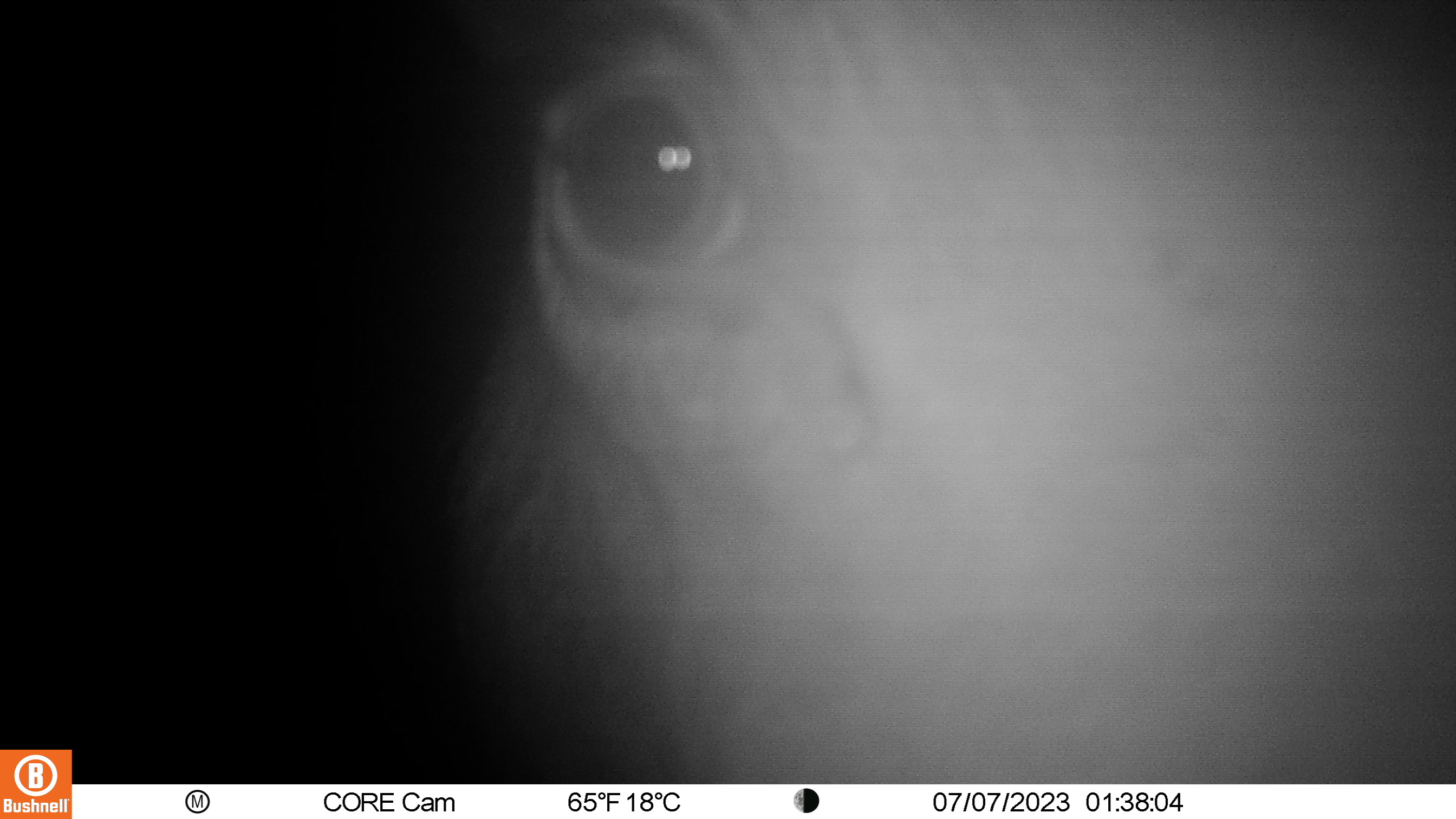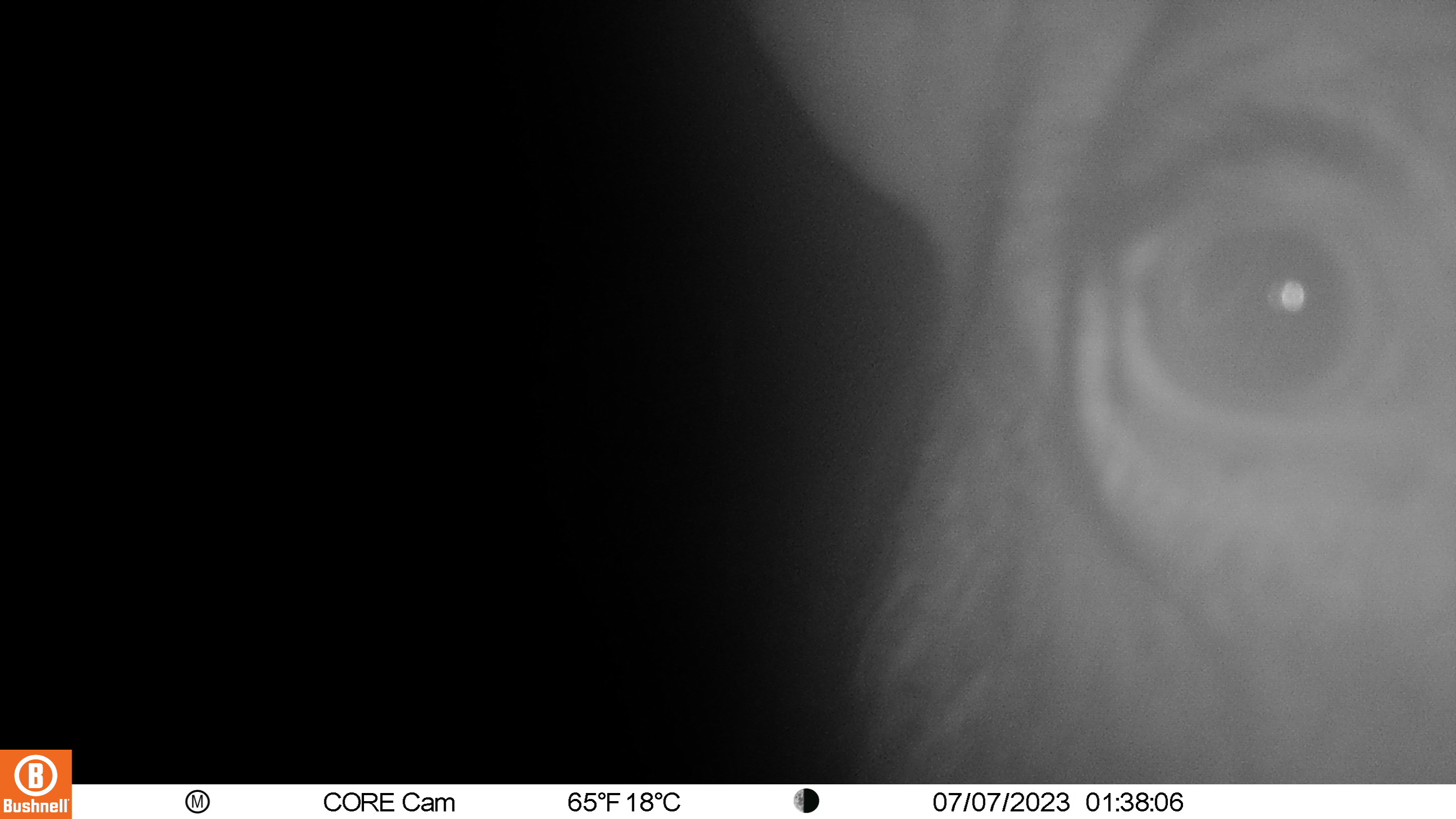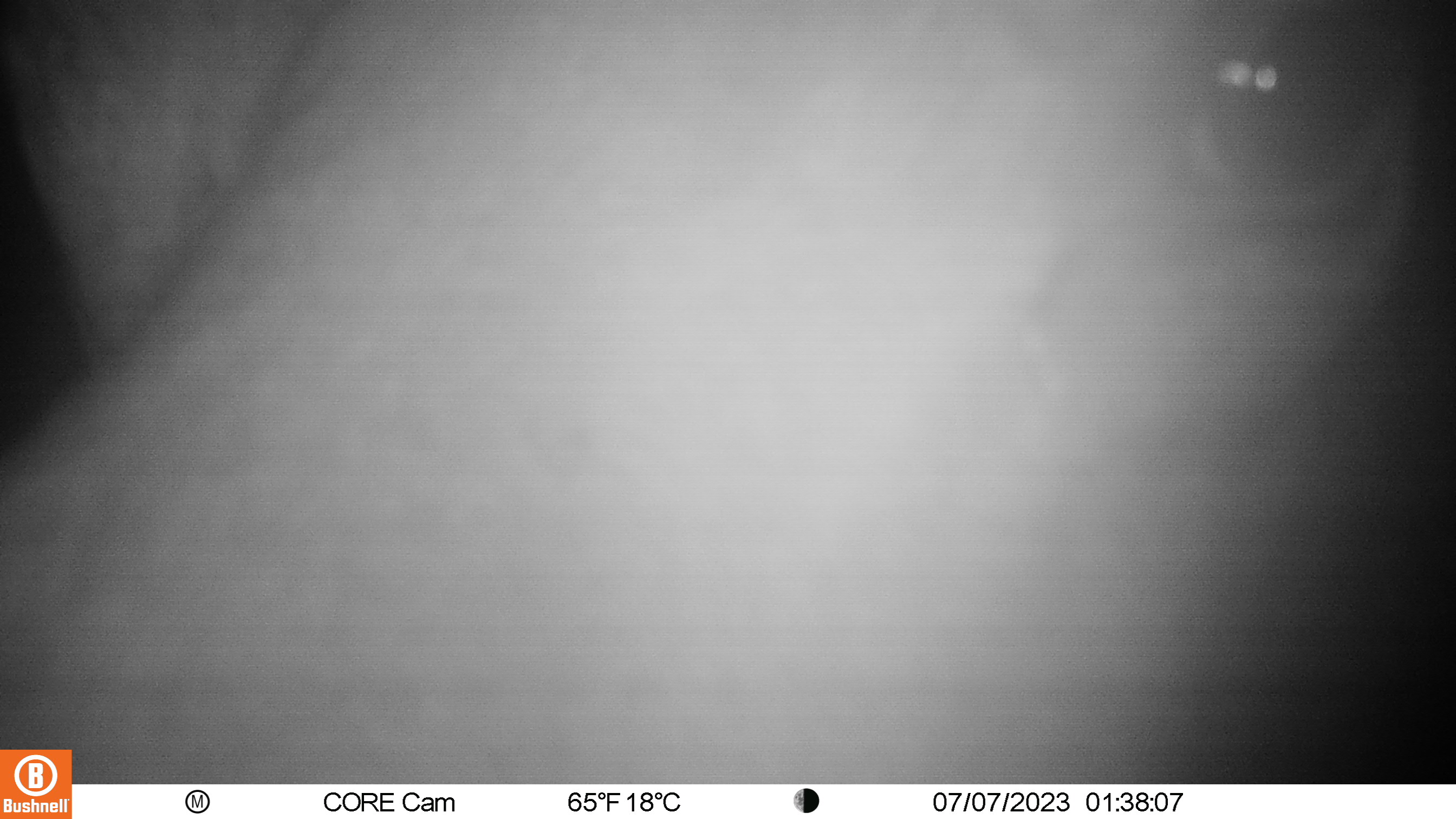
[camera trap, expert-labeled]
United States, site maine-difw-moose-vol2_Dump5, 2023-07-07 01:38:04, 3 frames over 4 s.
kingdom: Animalia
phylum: Chordata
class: Mammalia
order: Artiodactyla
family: Cervidae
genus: Alces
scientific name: Alces alces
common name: moose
Moose (Alces alces).